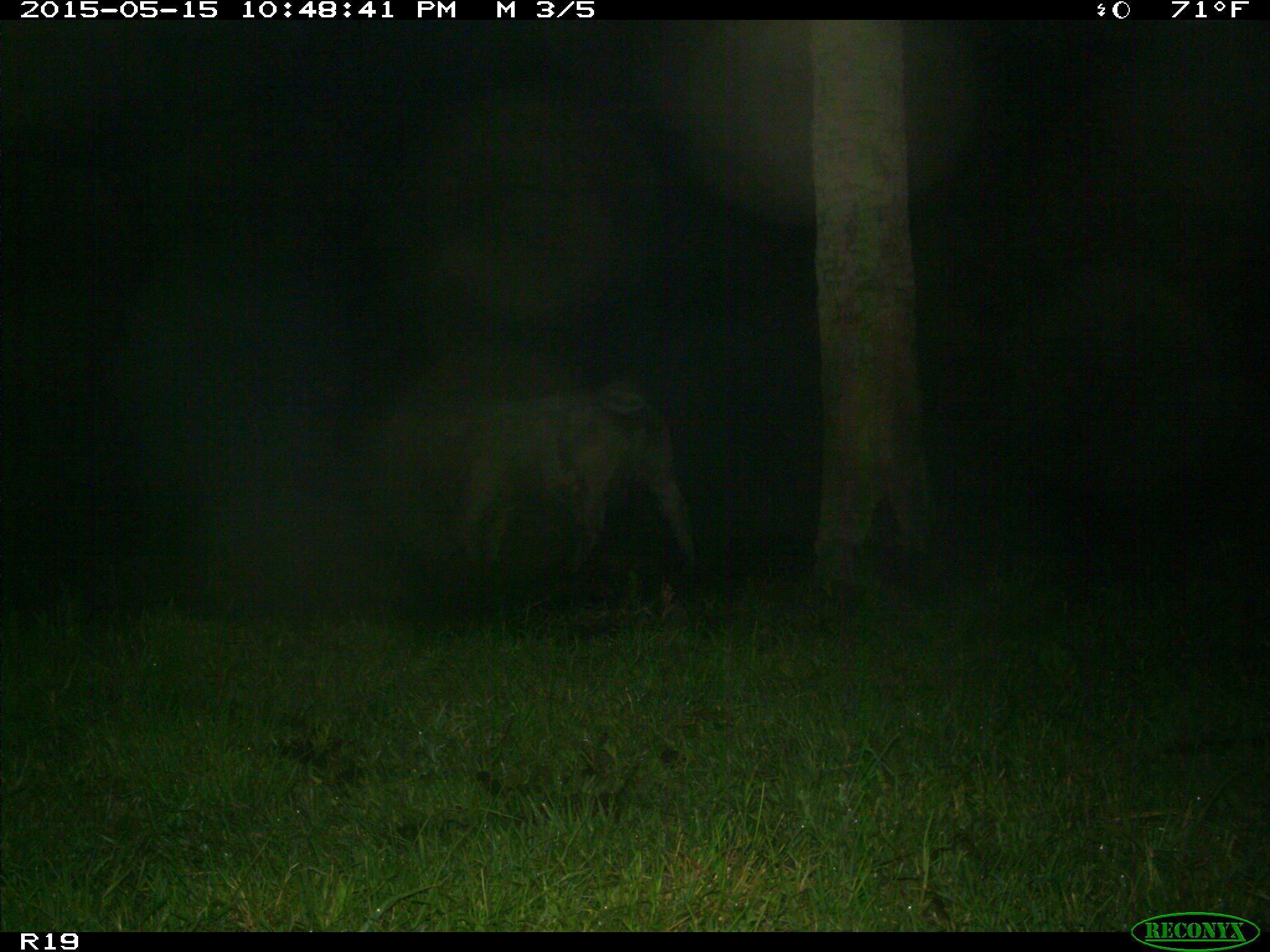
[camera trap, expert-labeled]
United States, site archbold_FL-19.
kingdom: Animalia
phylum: Chordata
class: Mammalia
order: Artiodactyla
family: Bovidae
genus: Bos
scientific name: Bos taurus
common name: domestic cow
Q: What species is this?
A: Bos taurus (domestic cow).